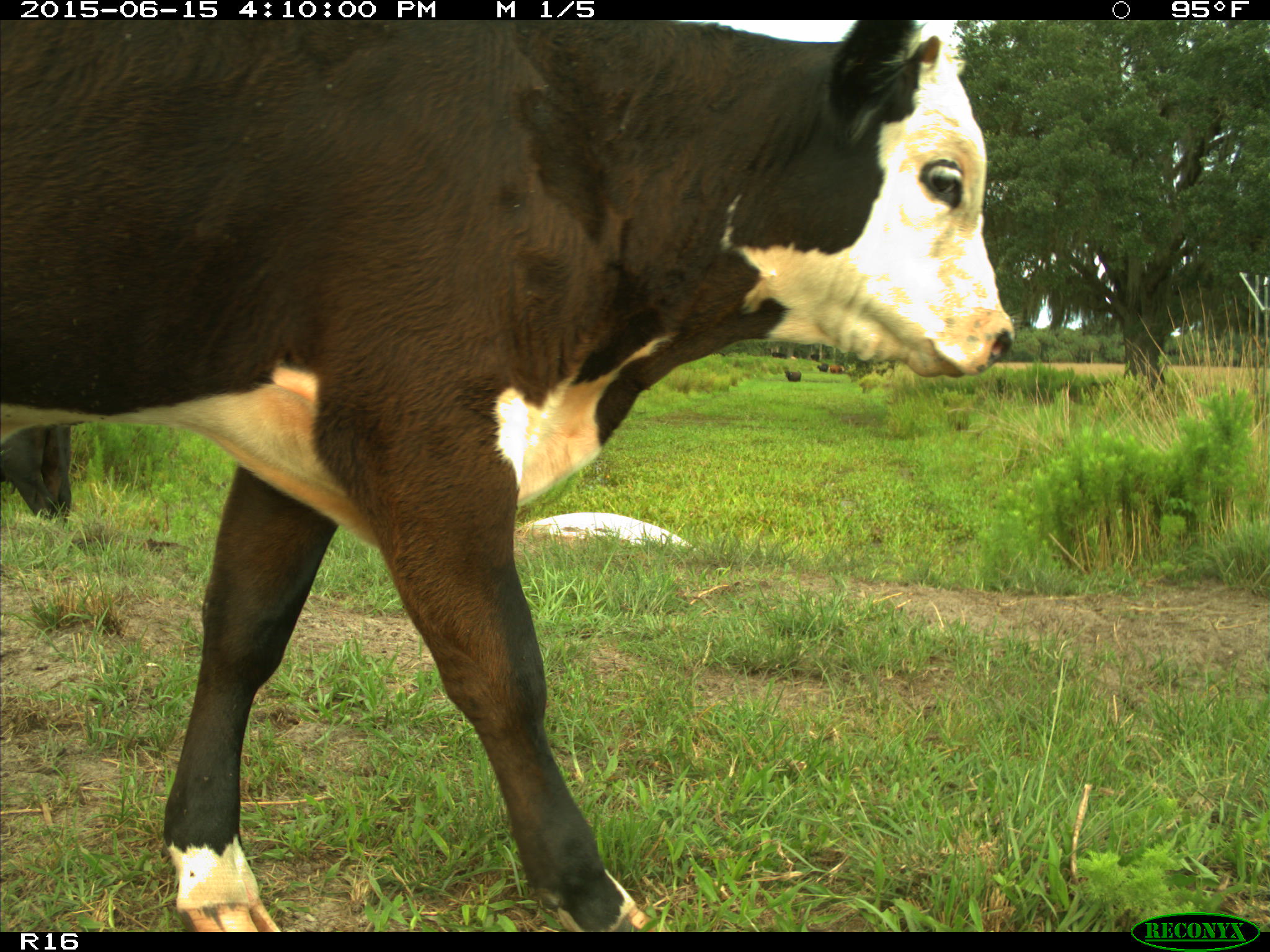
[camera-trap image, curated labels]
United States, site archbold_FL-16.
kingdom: Animalia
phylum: Chordata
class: Mammalia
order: Artiodactyla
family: Bovidae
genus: Bos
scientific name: Bos taurus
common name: domestic cow